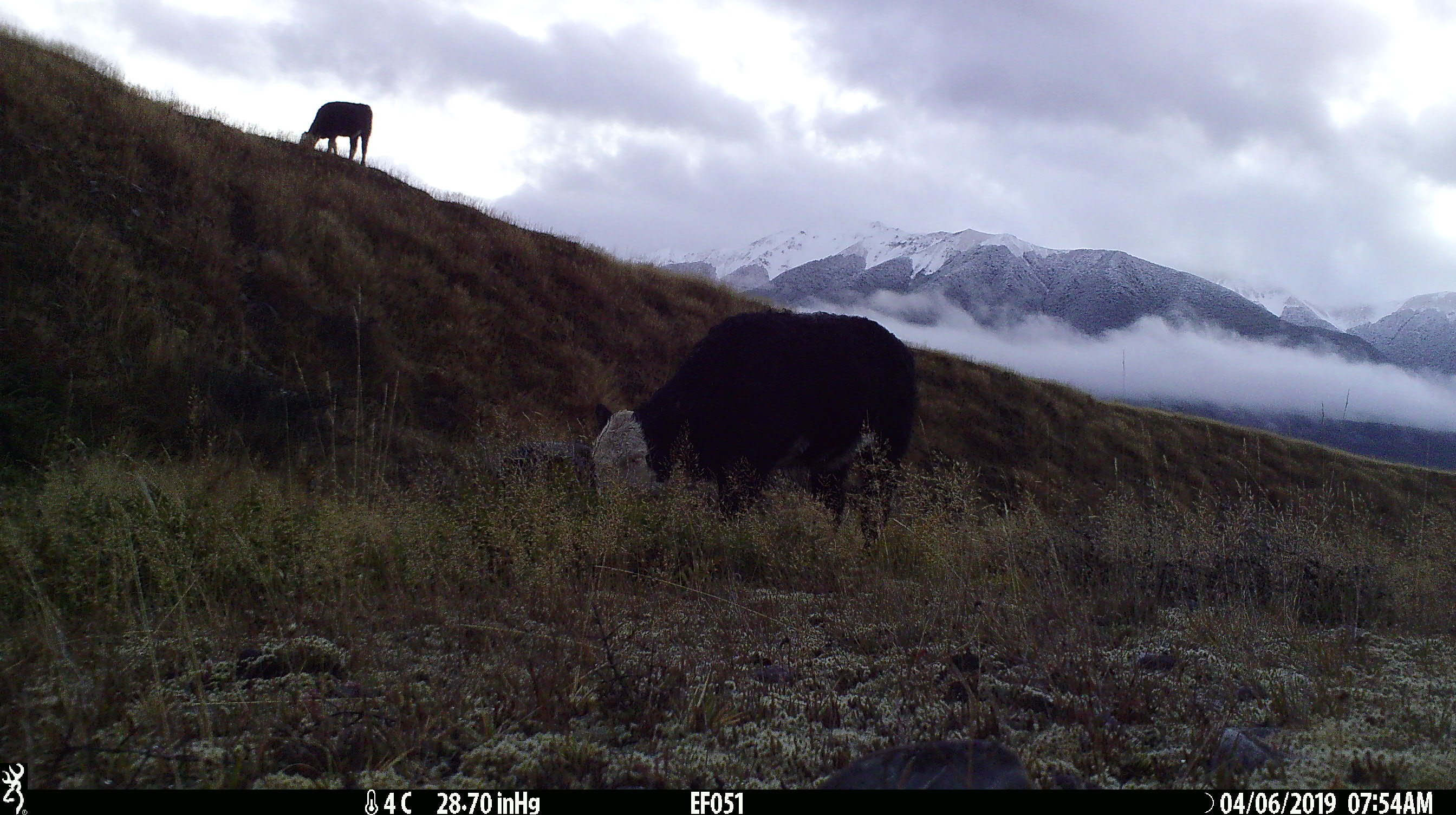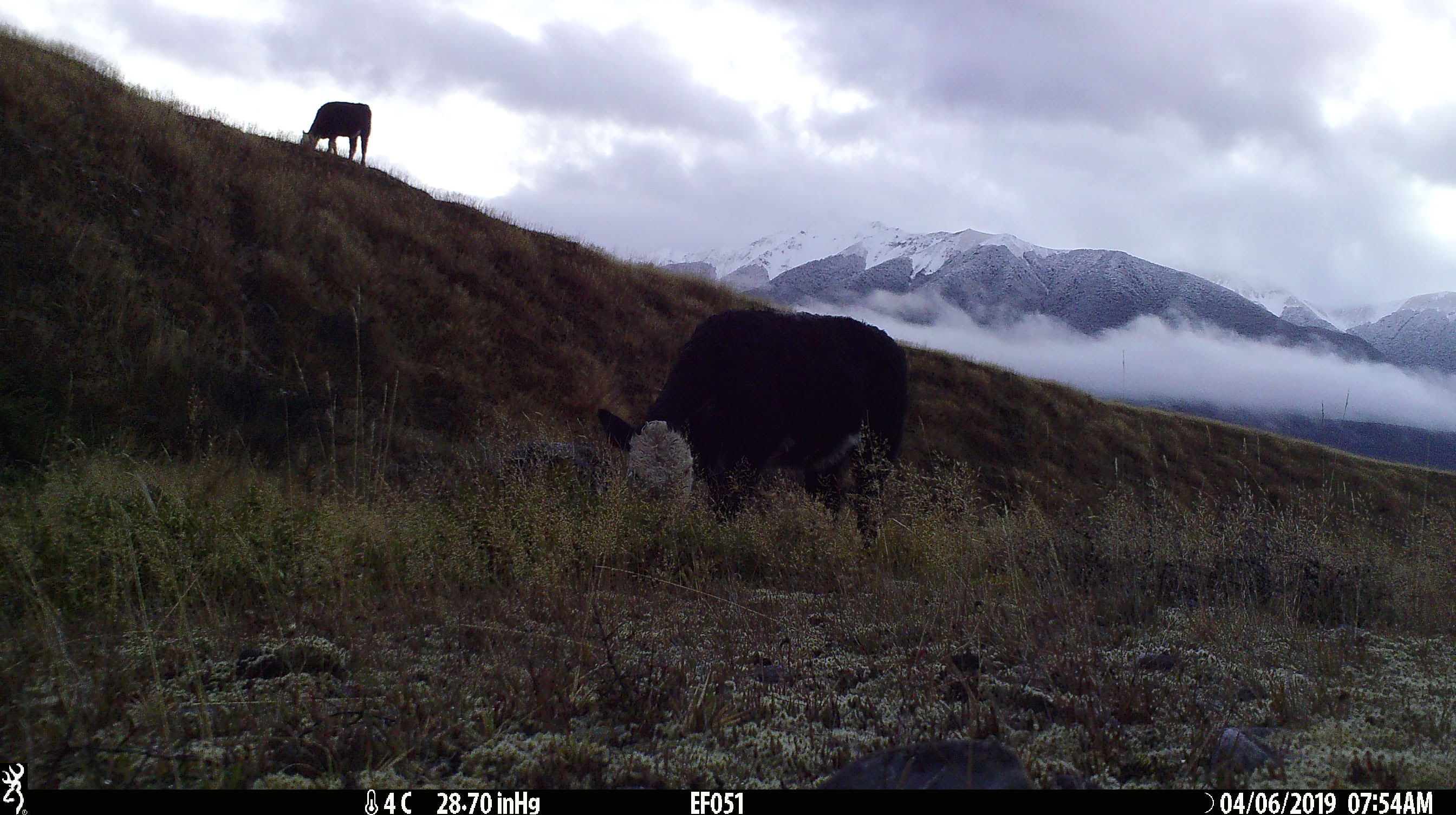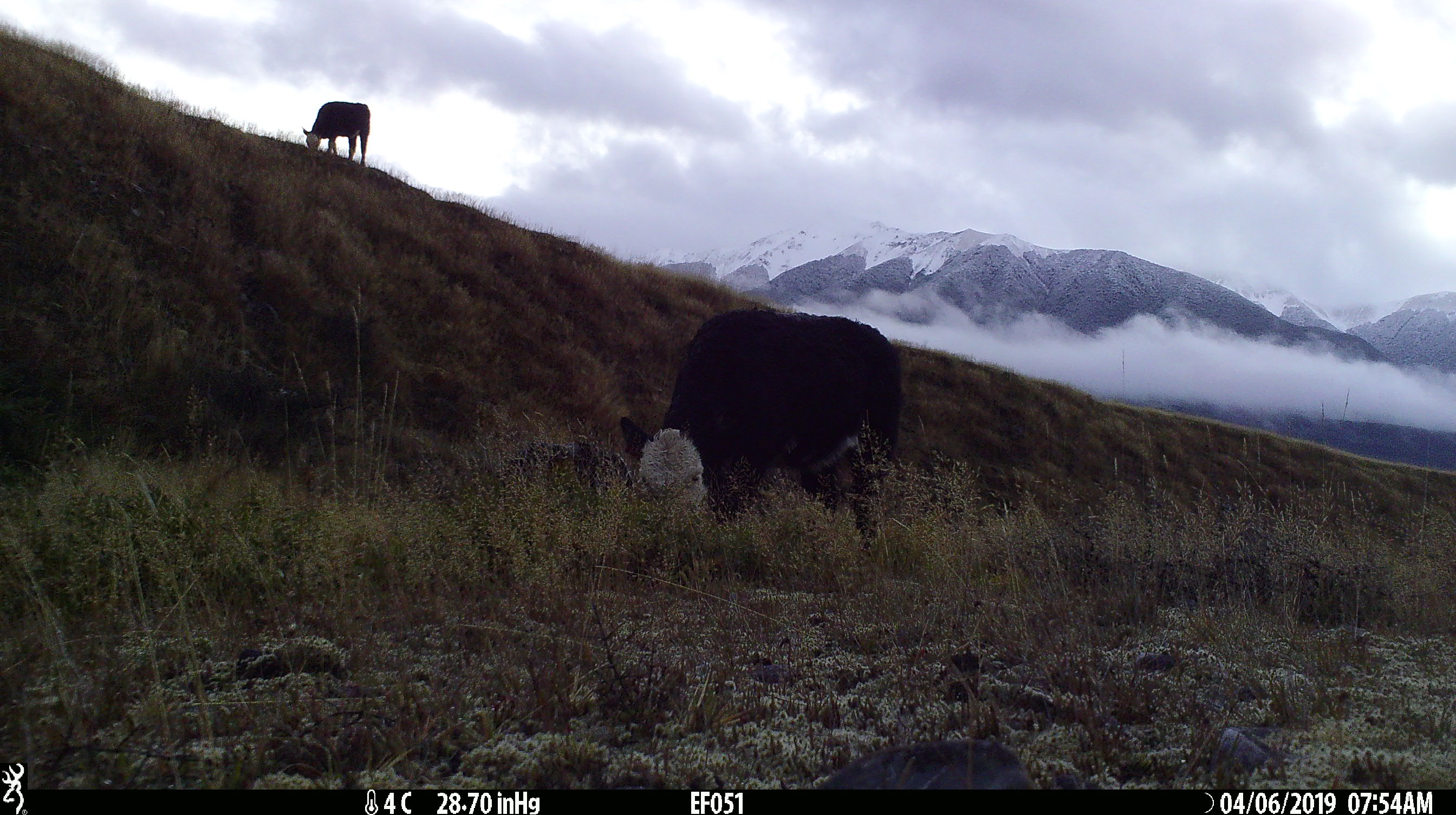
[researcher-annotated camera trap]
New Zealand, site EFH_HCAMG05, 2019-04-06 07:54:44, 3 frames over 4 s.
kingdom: Animalia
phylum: Chordata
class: Mammalia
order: Artiodactyla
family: Bovidae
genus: Bos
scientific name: Bos taurus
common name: domestic cow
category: cow